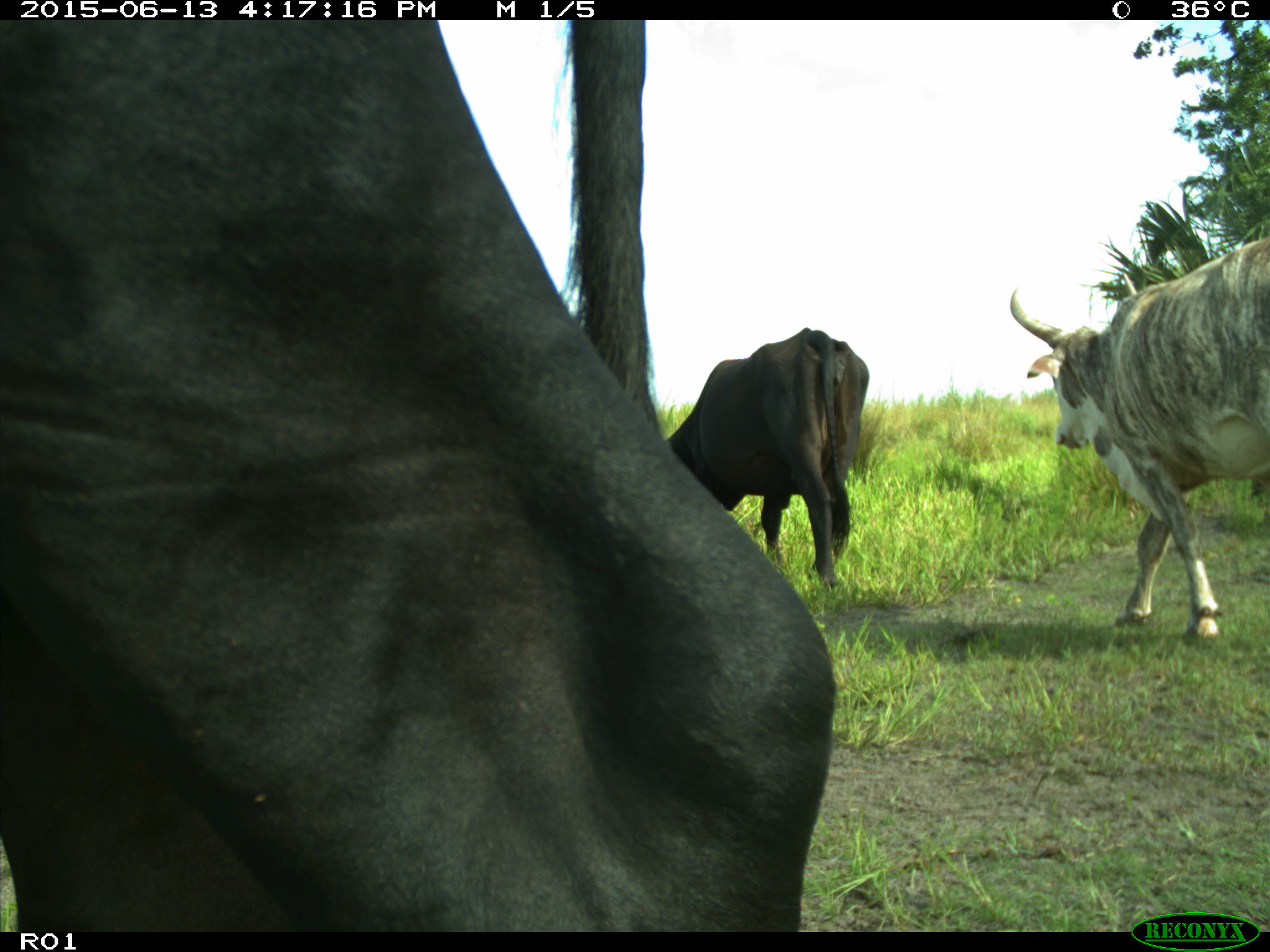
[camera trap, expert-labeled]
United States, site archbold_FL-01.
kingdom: Animalia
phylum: Chordata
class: Mammalia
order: Artiodactyla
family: Bovidae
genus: Bos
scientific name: Bos taurus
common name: domestic cow